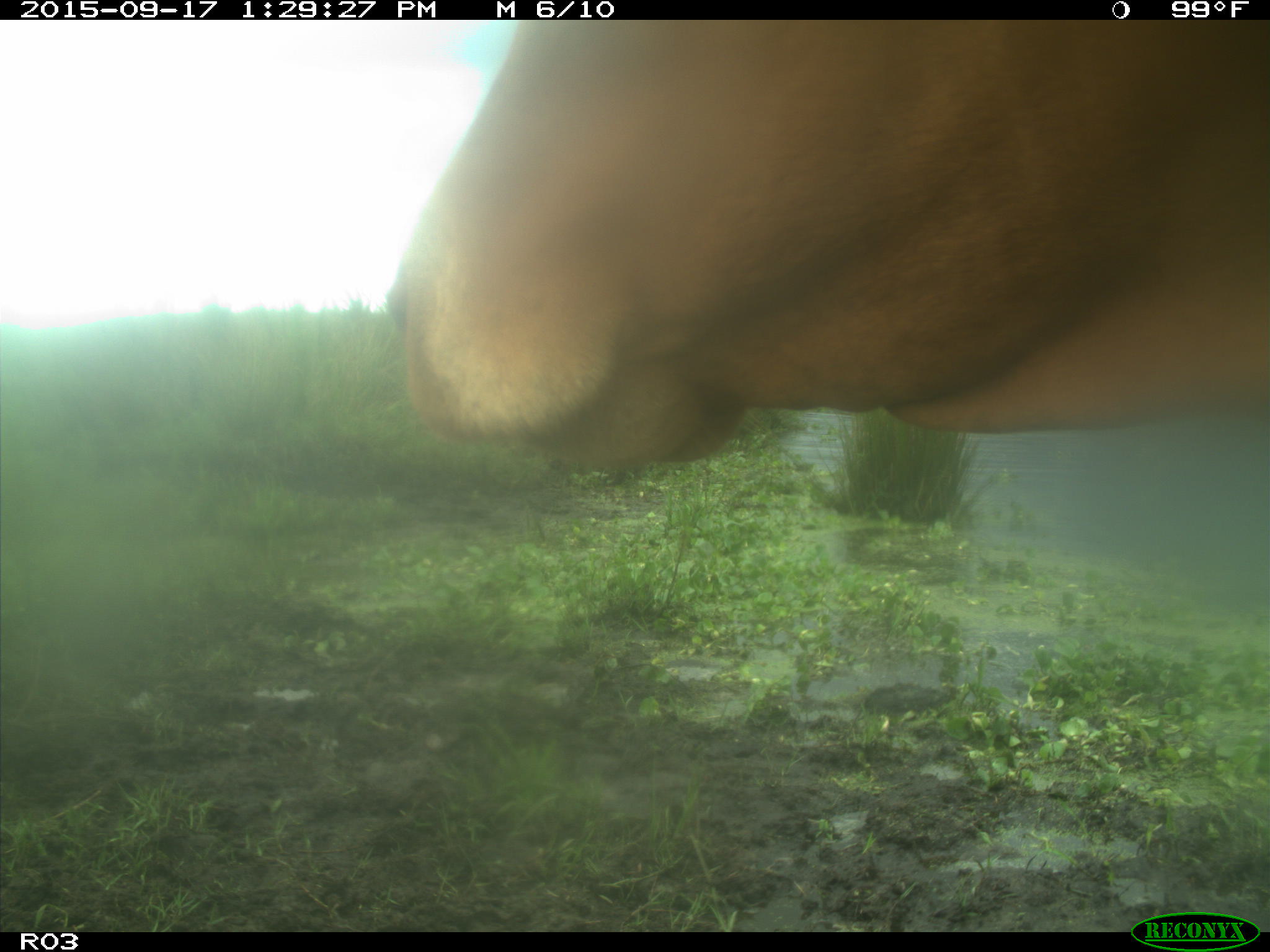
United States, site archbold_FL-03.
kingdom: Animalia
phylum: Chordata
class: Mammalia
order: Artiodactyla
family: Bovidae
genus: Bos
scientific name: Bos taurus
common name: domestic cow